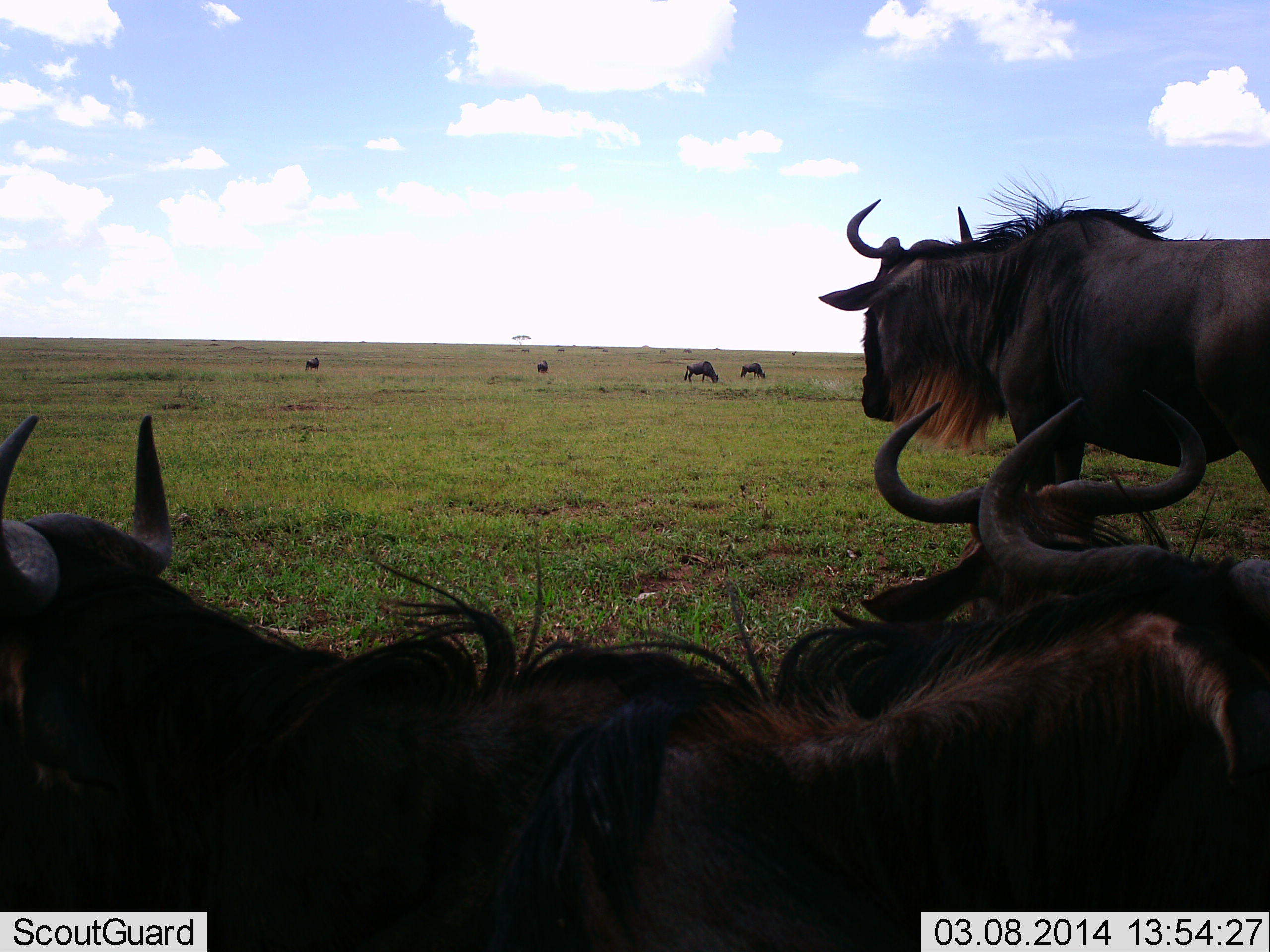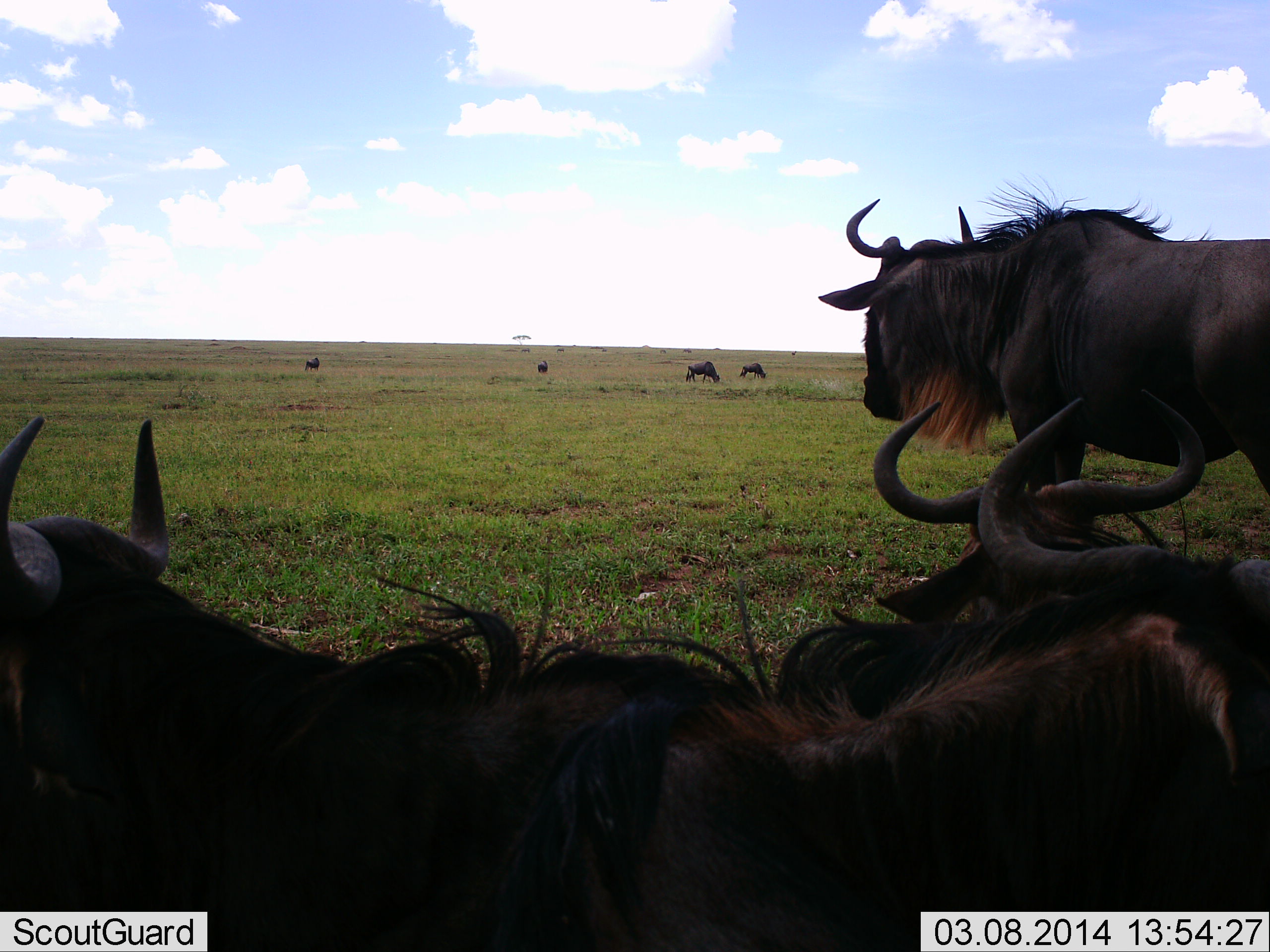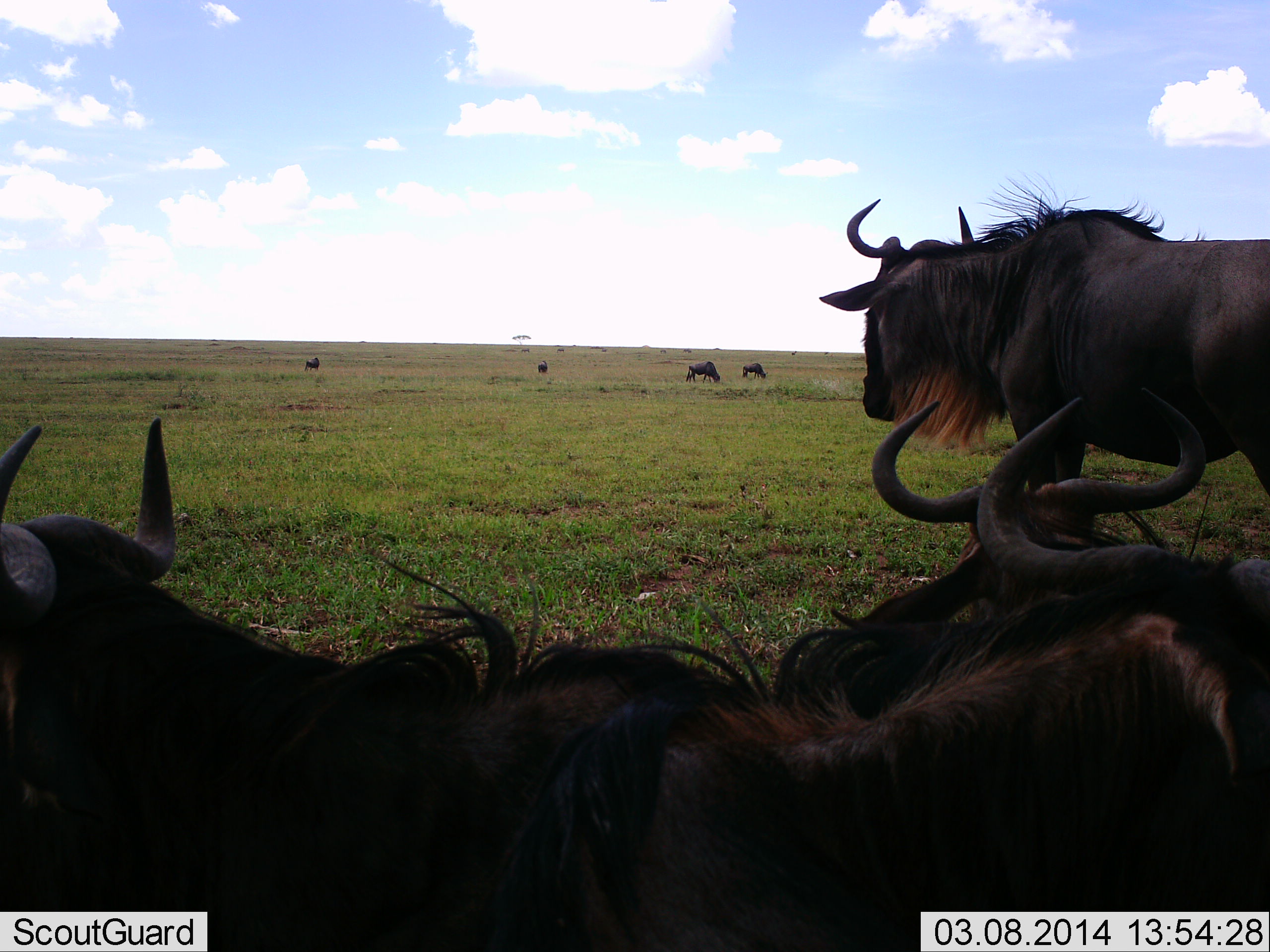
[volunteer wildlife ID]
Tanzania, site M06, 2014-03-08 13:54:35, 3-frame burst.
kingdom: Animalia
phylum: Chordata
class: Mammalia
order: Artiodactyla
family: Bovidae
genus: Connochaetes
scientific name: Connochaetes taurinus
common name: blue wildebeest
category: wildebeest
Wildebeest (blue wildebeest) (Connochaetes taurinus), count 8. Behavior (volunteer vote fractions): standing 71%, resting 85%, moving 4%, interacting 2%. Young present (vote fraction): 0%. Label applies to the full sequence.